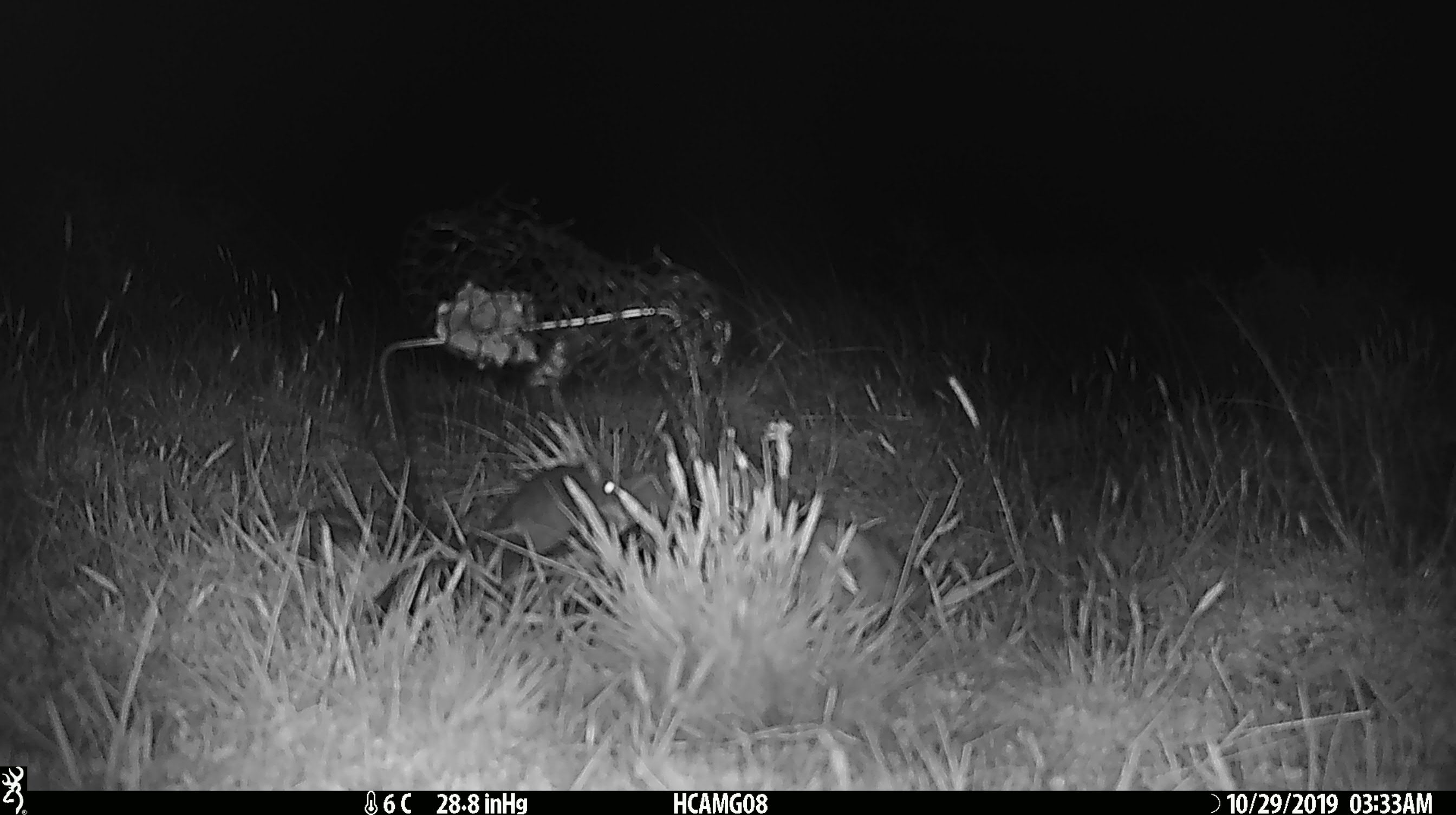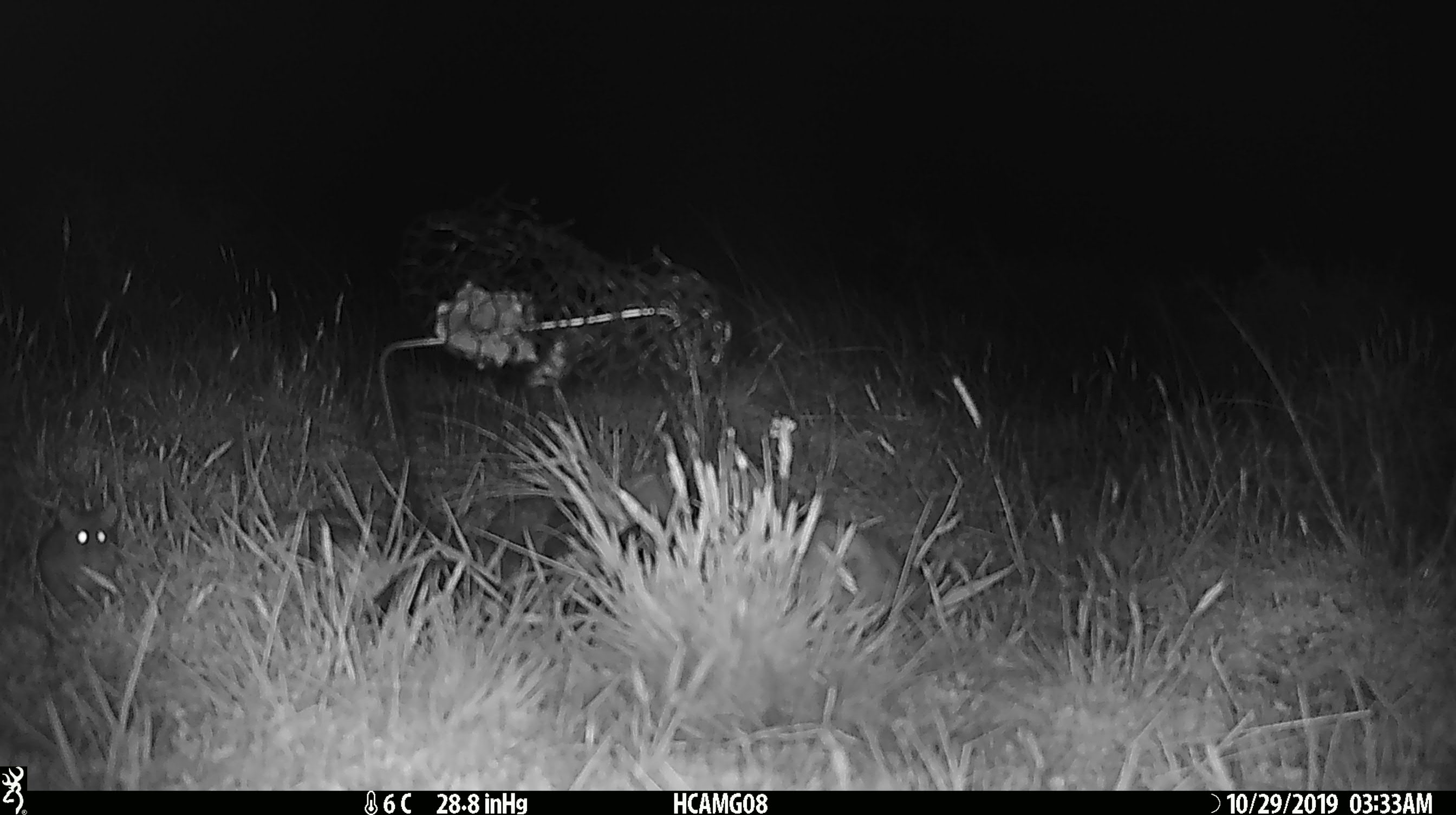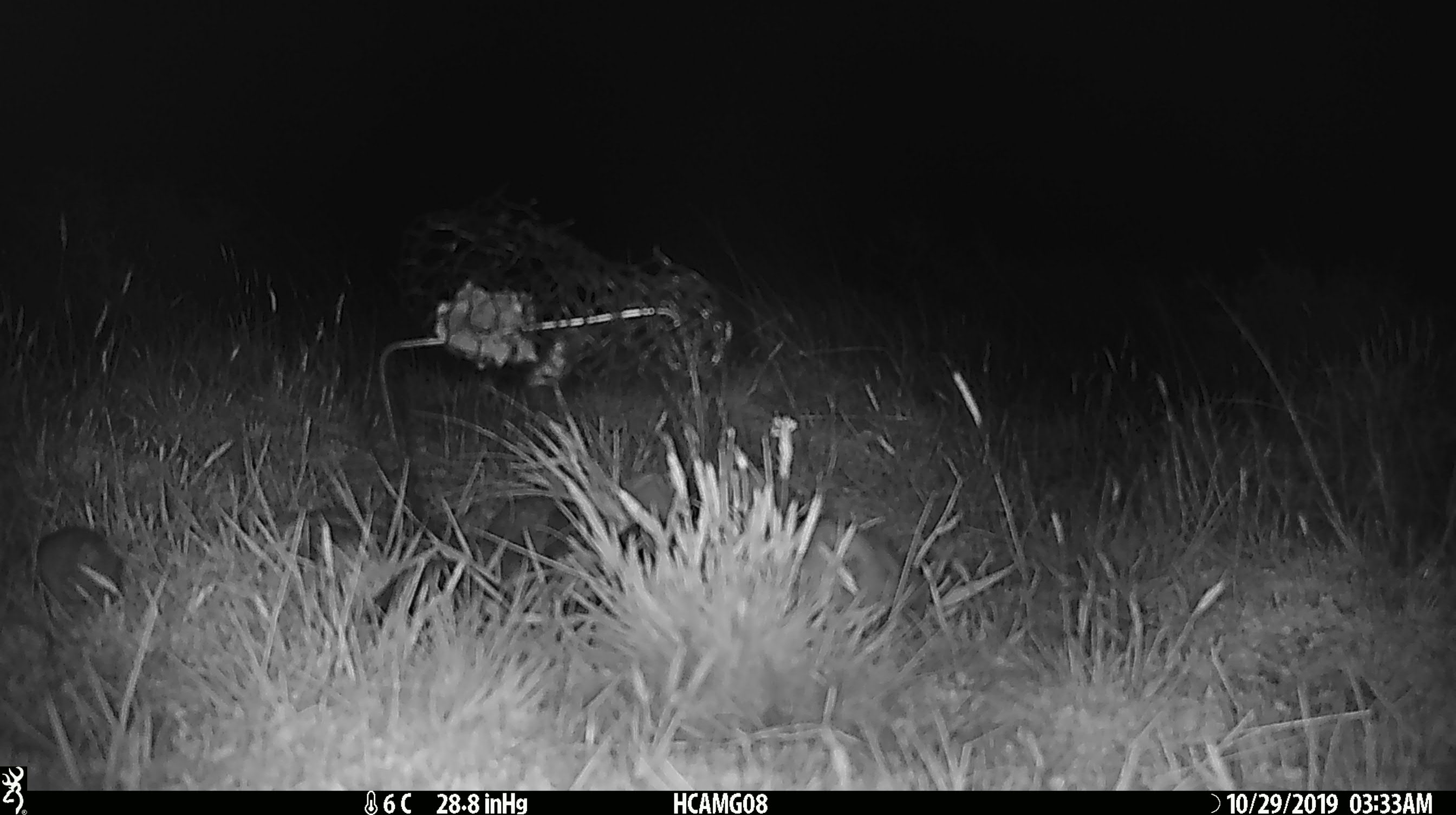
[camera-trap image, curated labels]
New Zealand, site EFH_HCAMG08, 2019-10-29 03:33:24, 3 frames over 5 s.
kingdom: Animalia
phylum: Chordata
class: Mammalia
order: Rodentia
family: Muridae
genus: Mus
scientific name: Mus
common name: mouse